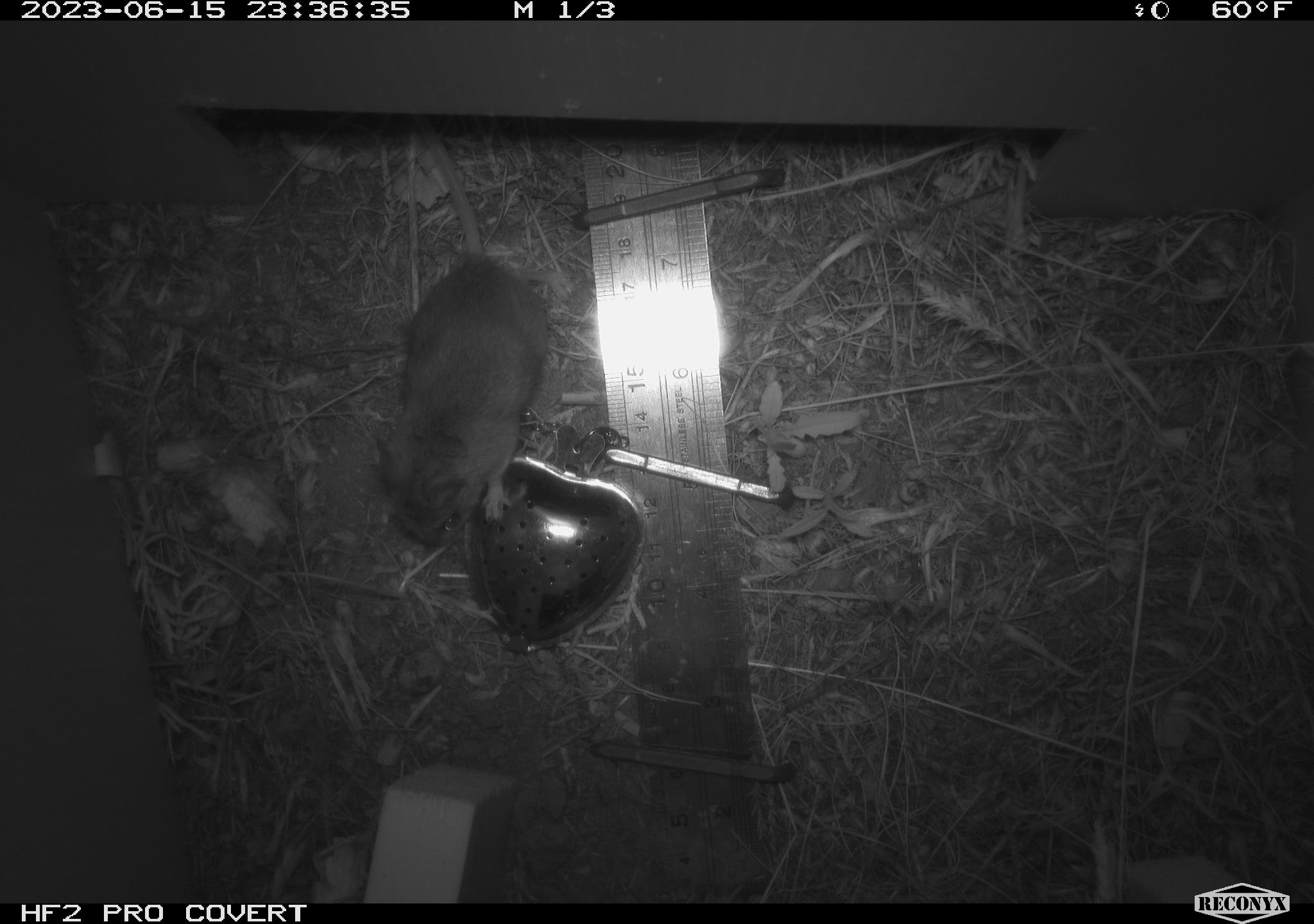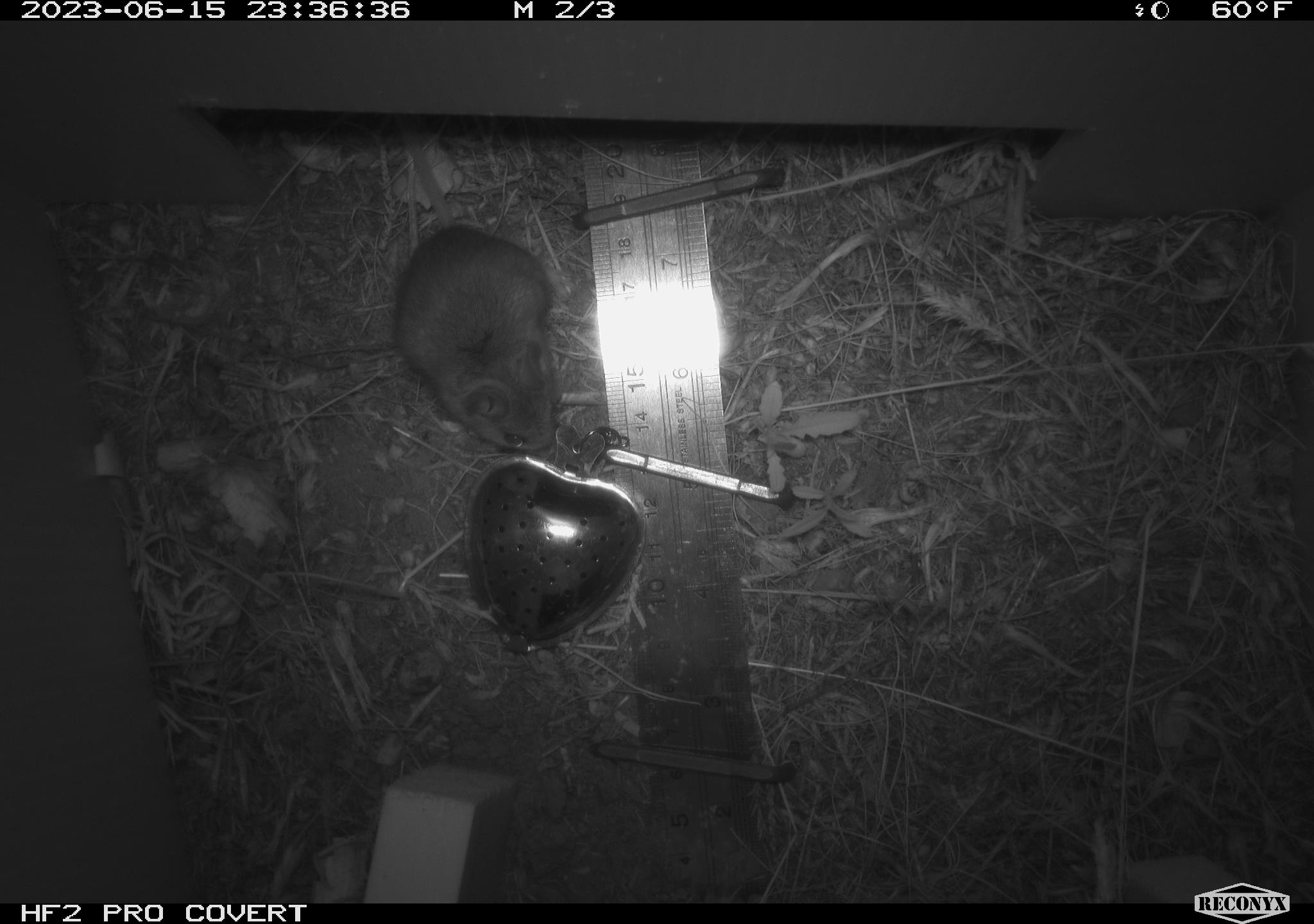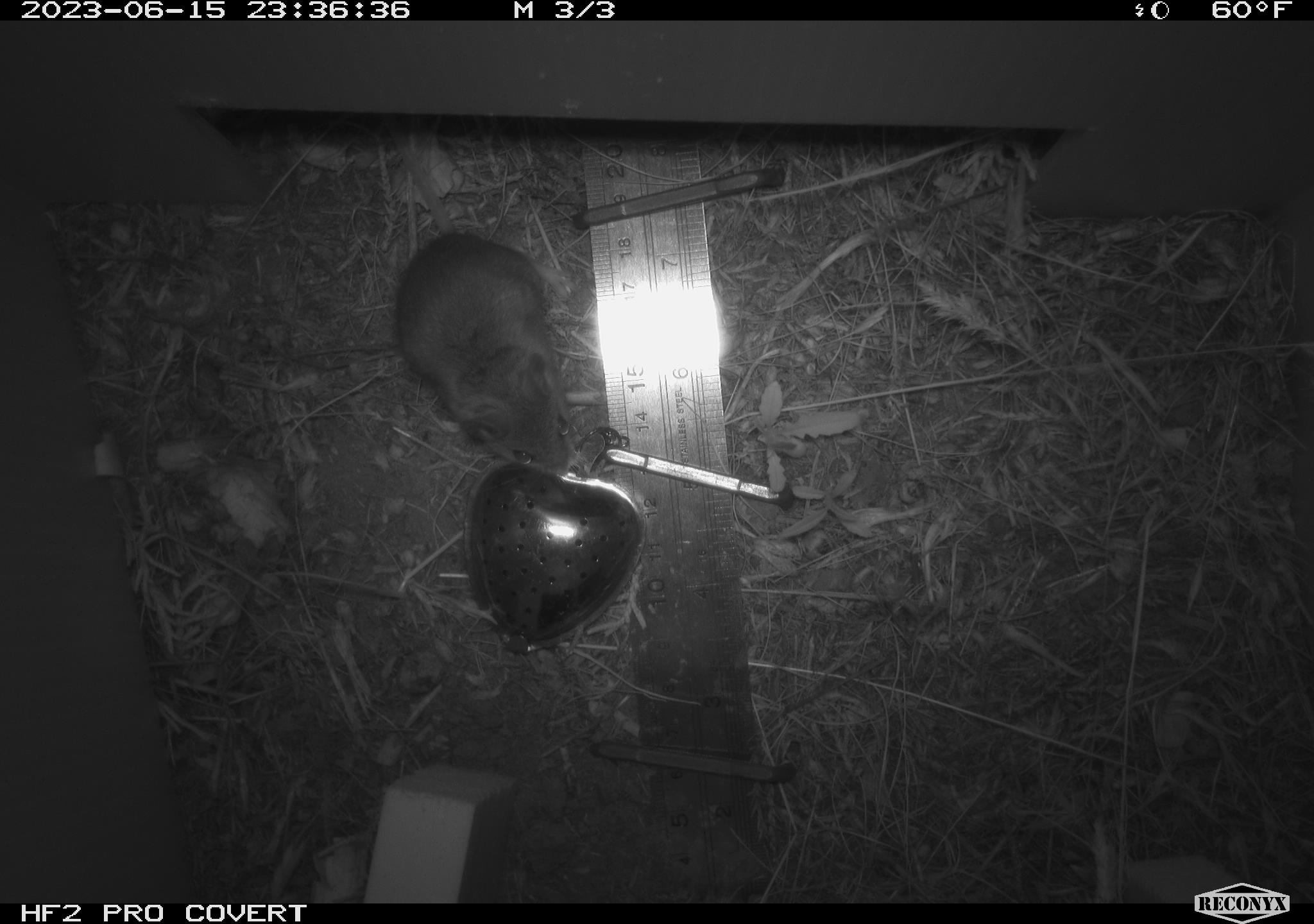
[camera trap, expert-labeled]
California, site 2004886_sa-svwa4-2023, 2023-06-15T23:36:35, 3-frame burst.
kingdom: Animalia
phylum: Chordata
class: Mammalia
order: Rodentia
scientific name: Rodentia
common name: mouse species